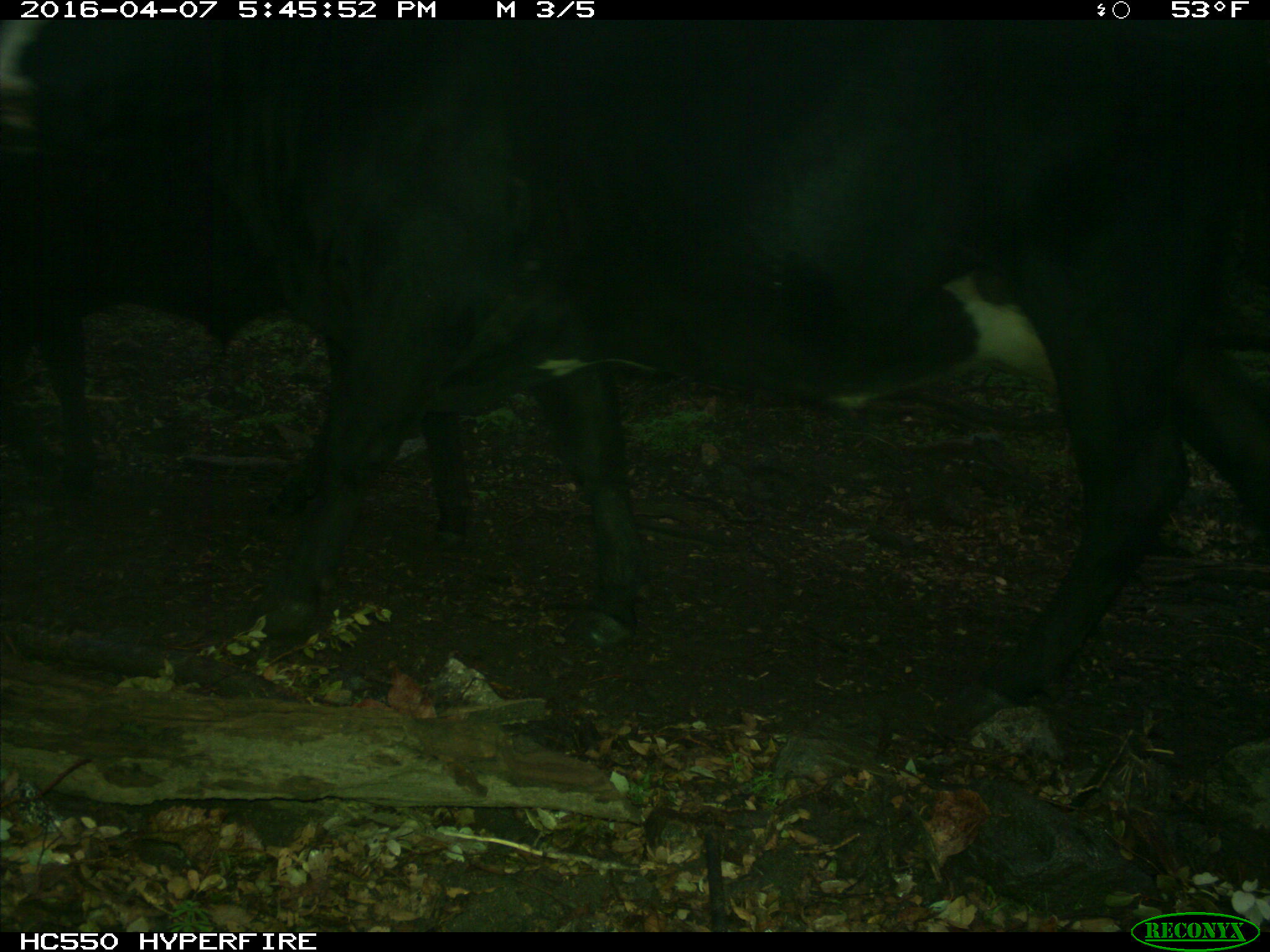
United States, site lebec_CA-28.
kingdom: Animalia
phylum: Chordata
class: Mammalia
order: Artiodactyla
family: Bovidae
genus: Bos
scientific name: Bos taurus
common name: domestic cow